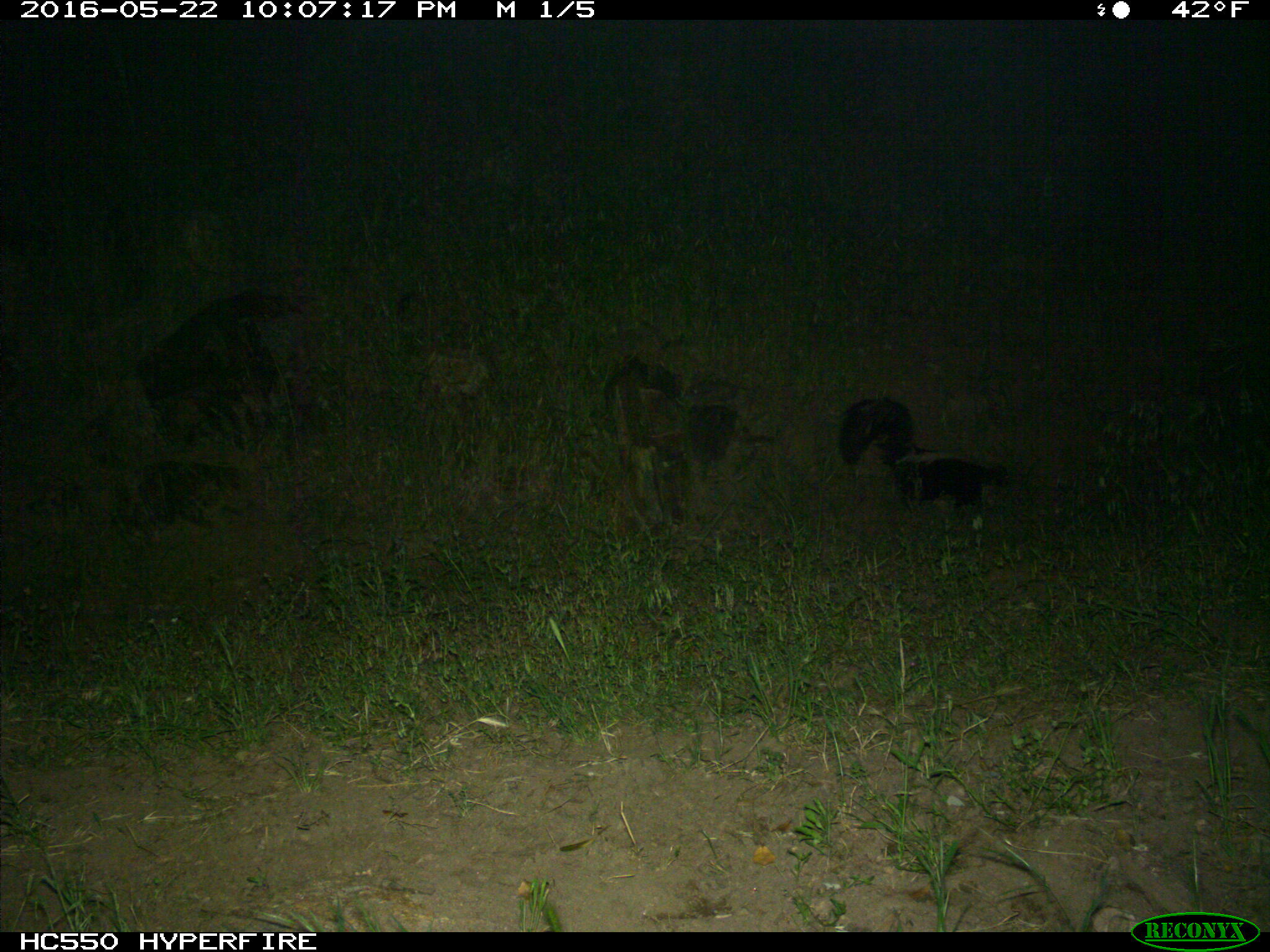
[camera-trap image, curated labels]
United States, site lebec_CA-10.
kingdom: Animalia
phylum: Chordata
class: Mammalia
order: Carnivora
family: Mephitidae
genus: Mephitis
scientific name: Mephitis mephitis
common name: striped skunk